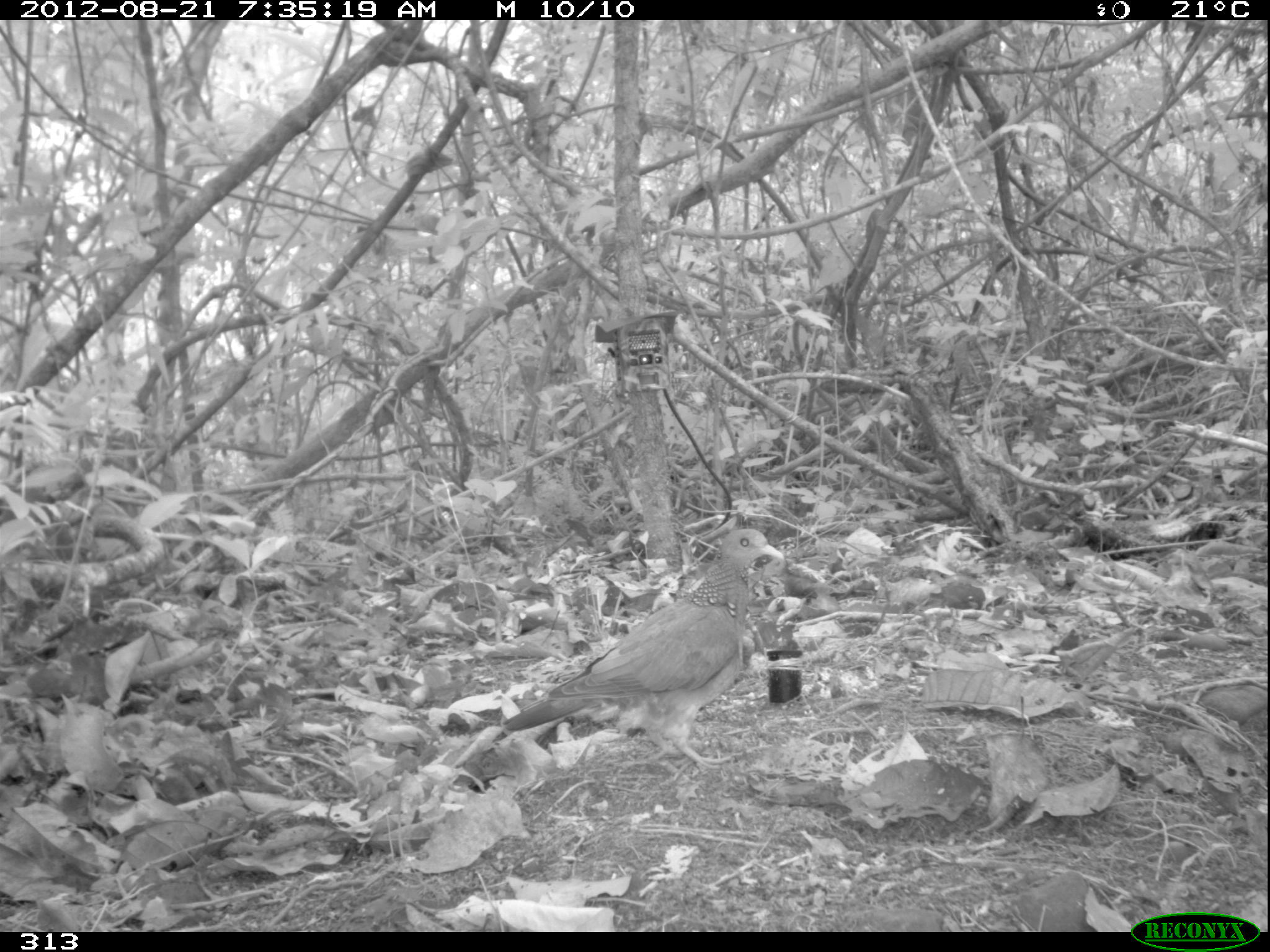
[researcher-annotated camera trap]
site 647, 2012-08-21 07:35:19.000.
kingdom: Animalia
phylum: Chordata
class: Aves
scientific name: Aves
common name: bird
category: unknown bird